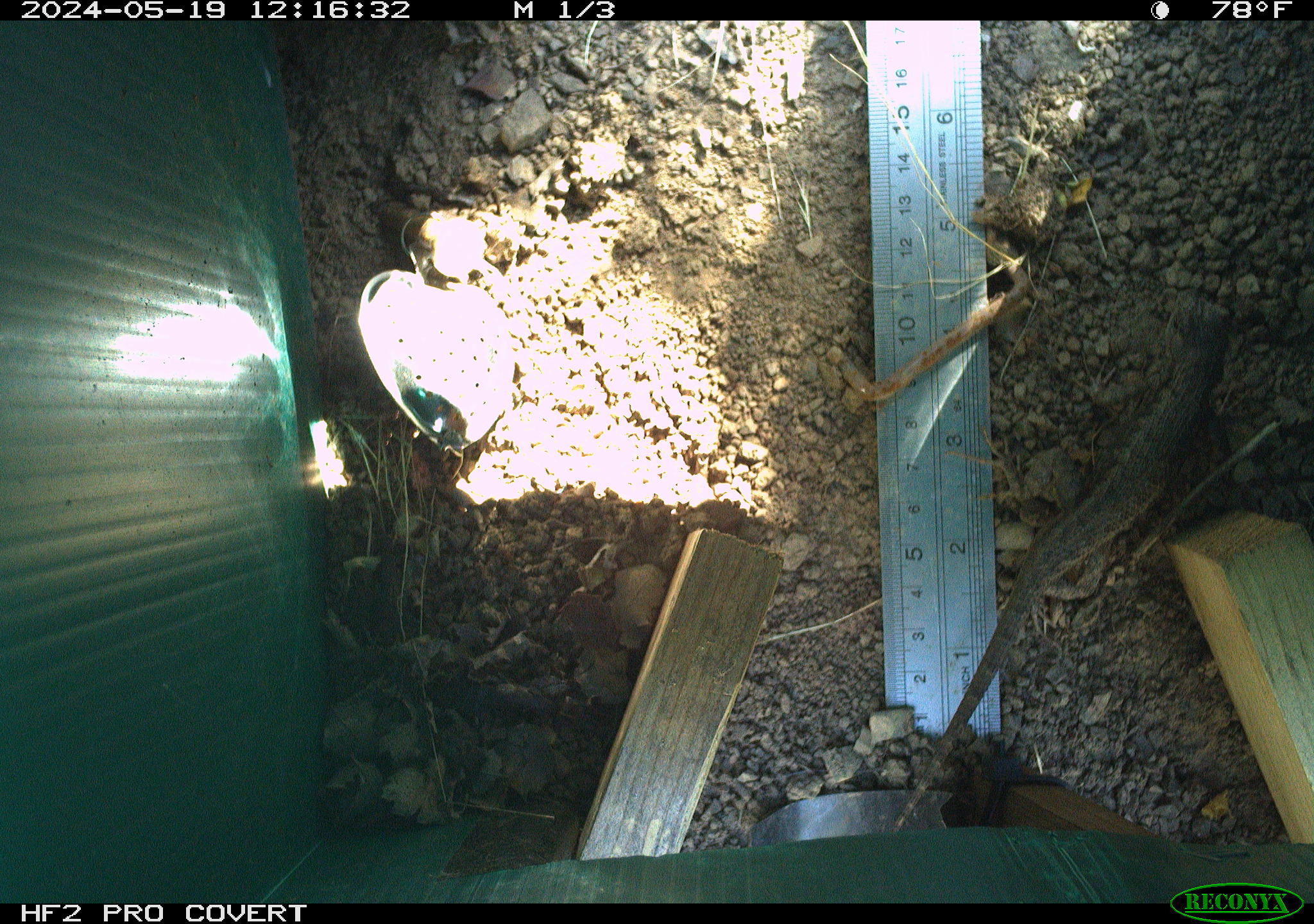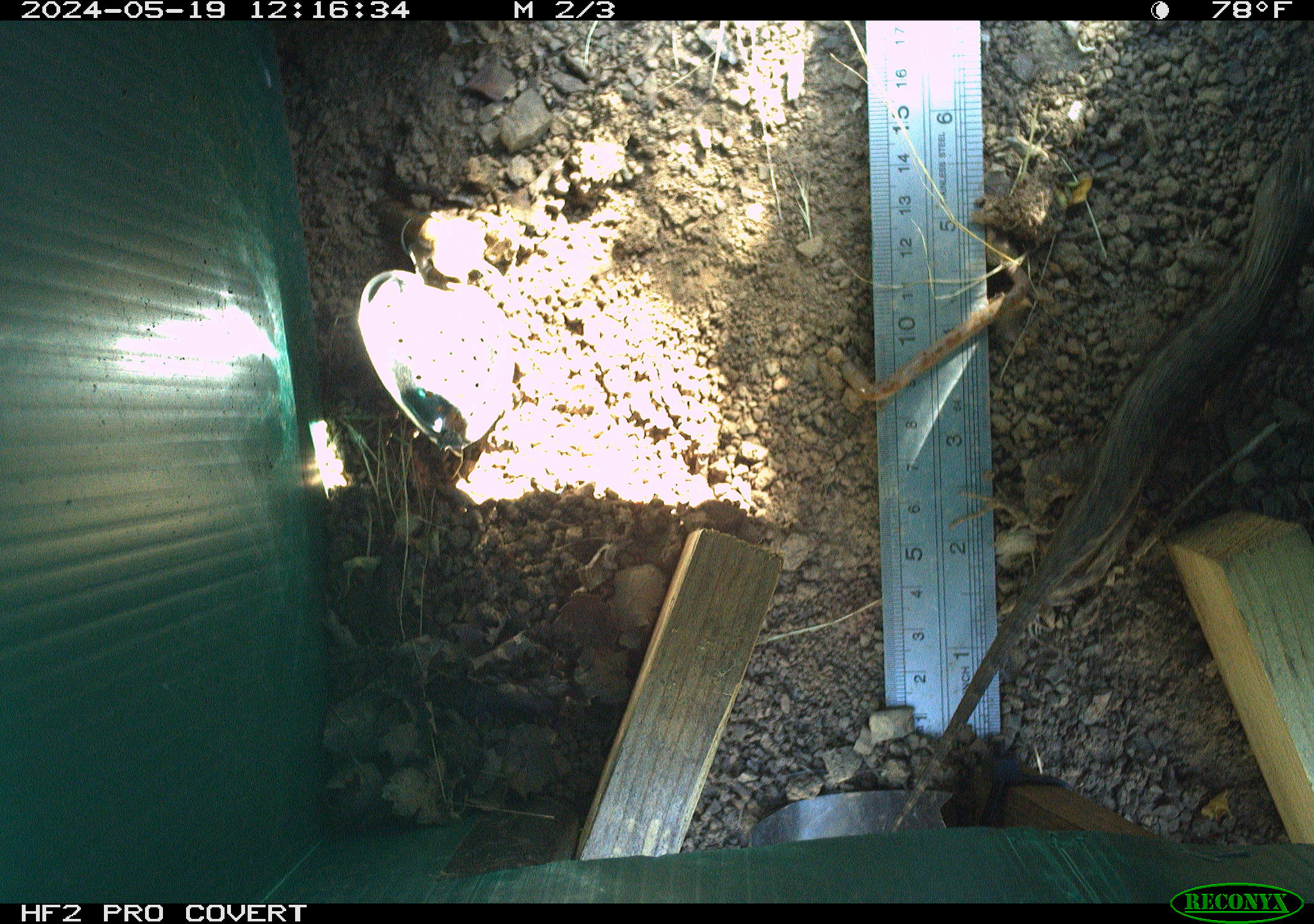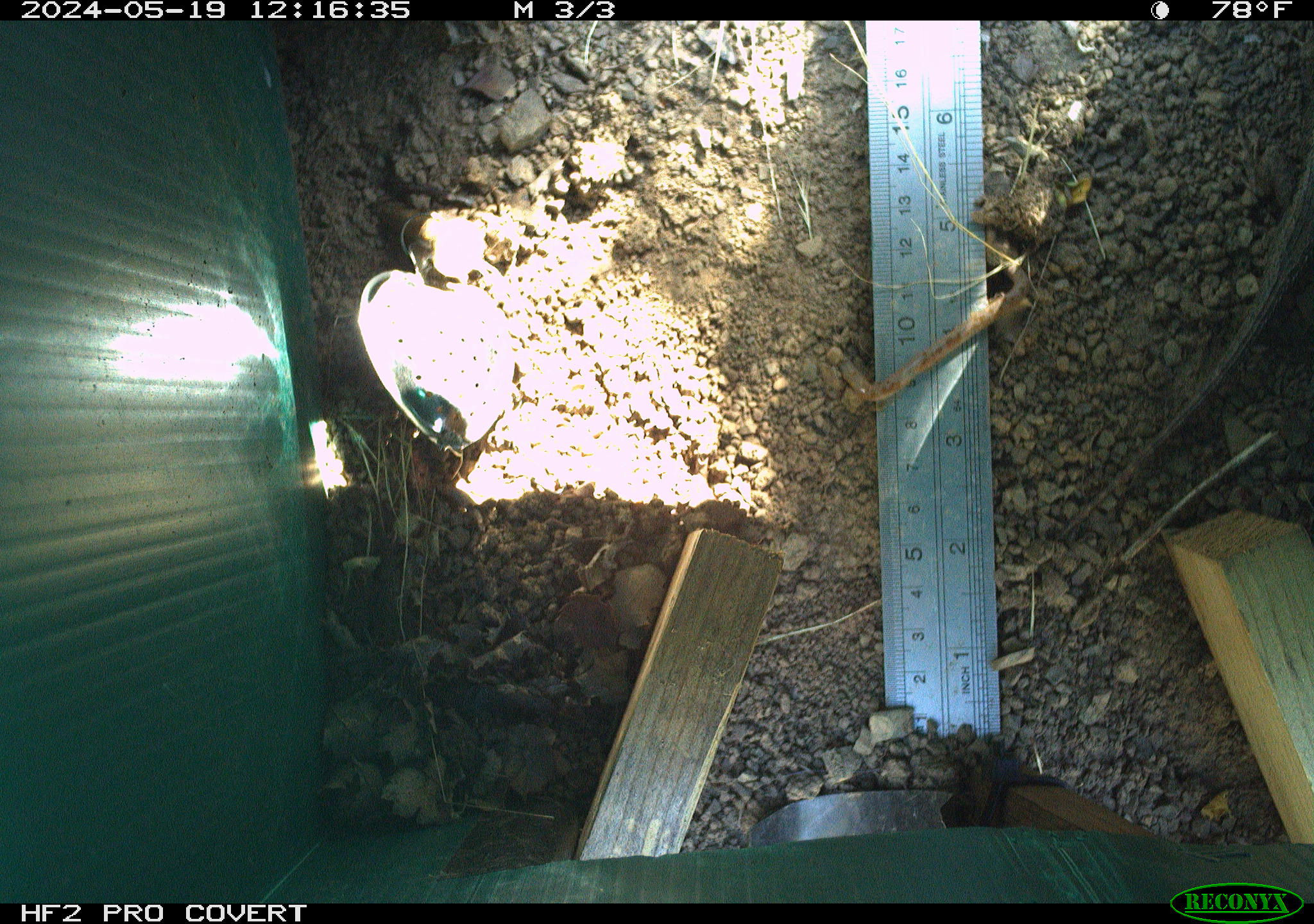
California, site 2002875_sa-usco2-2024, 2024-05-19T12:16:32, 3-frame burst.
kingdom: Animalia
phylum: Chordata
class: Reptilia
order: Squamata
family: Phrynosomatidae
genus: Sceloporus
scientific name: Sceloporus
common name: spiny lizards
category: sceloporus species